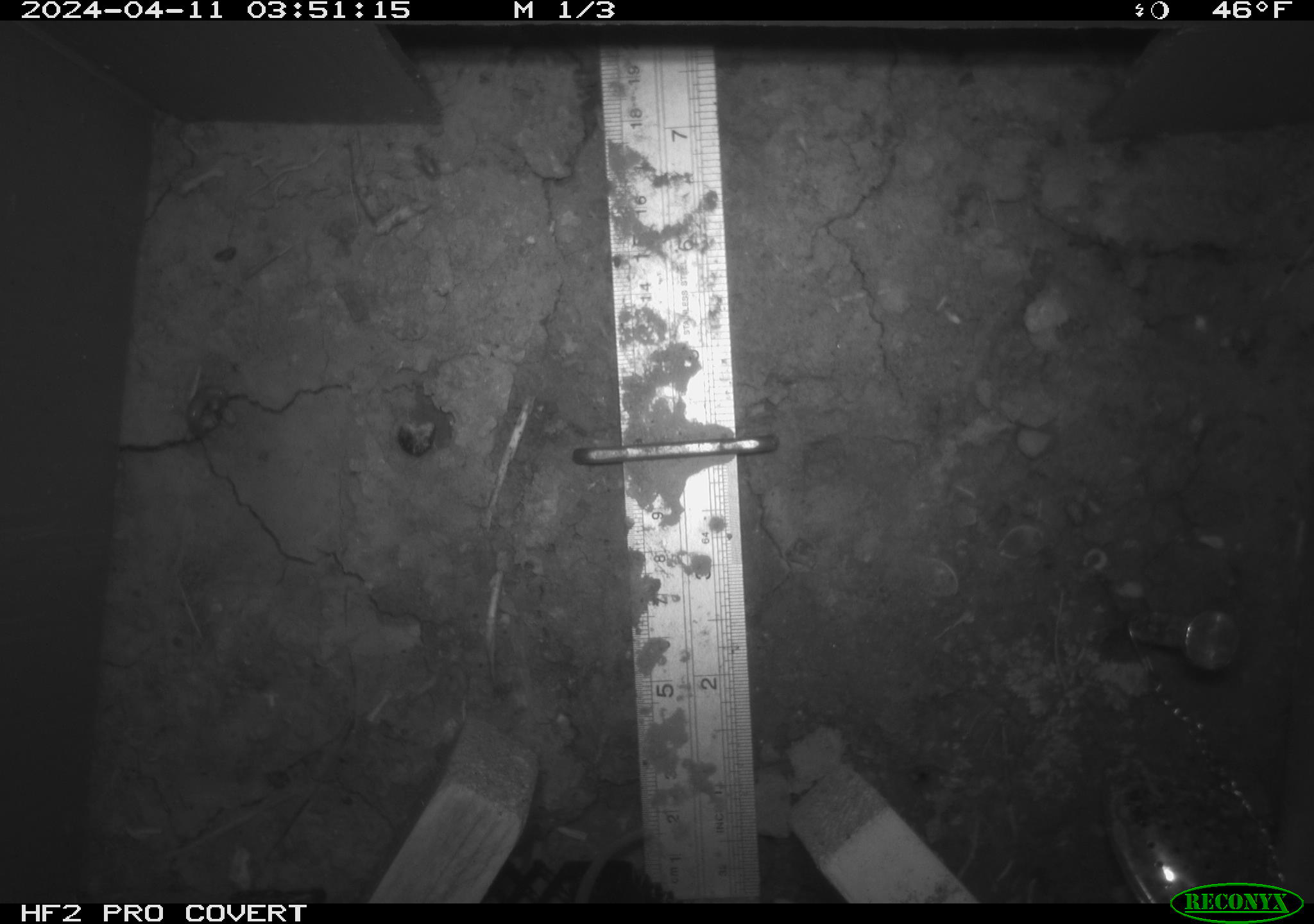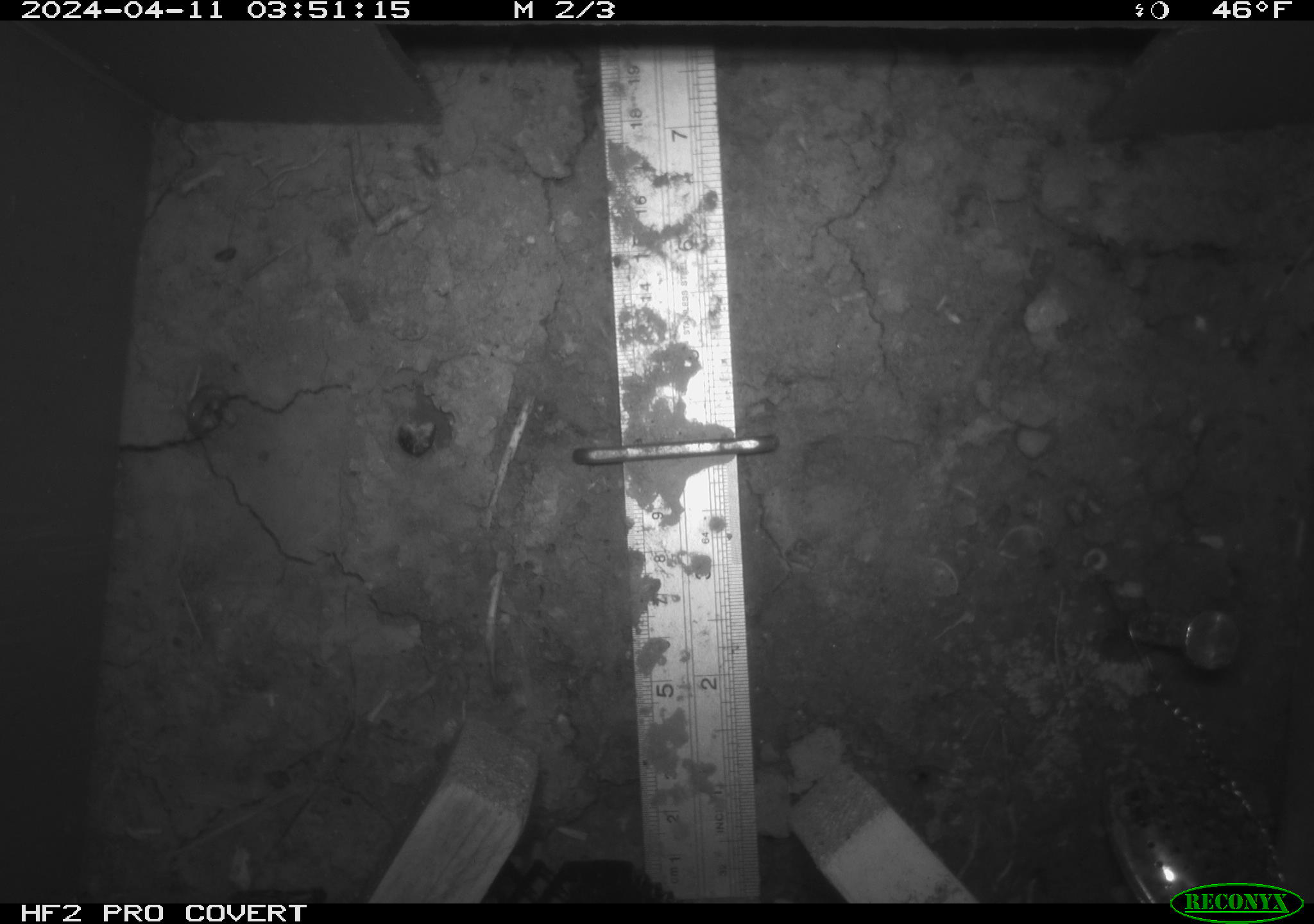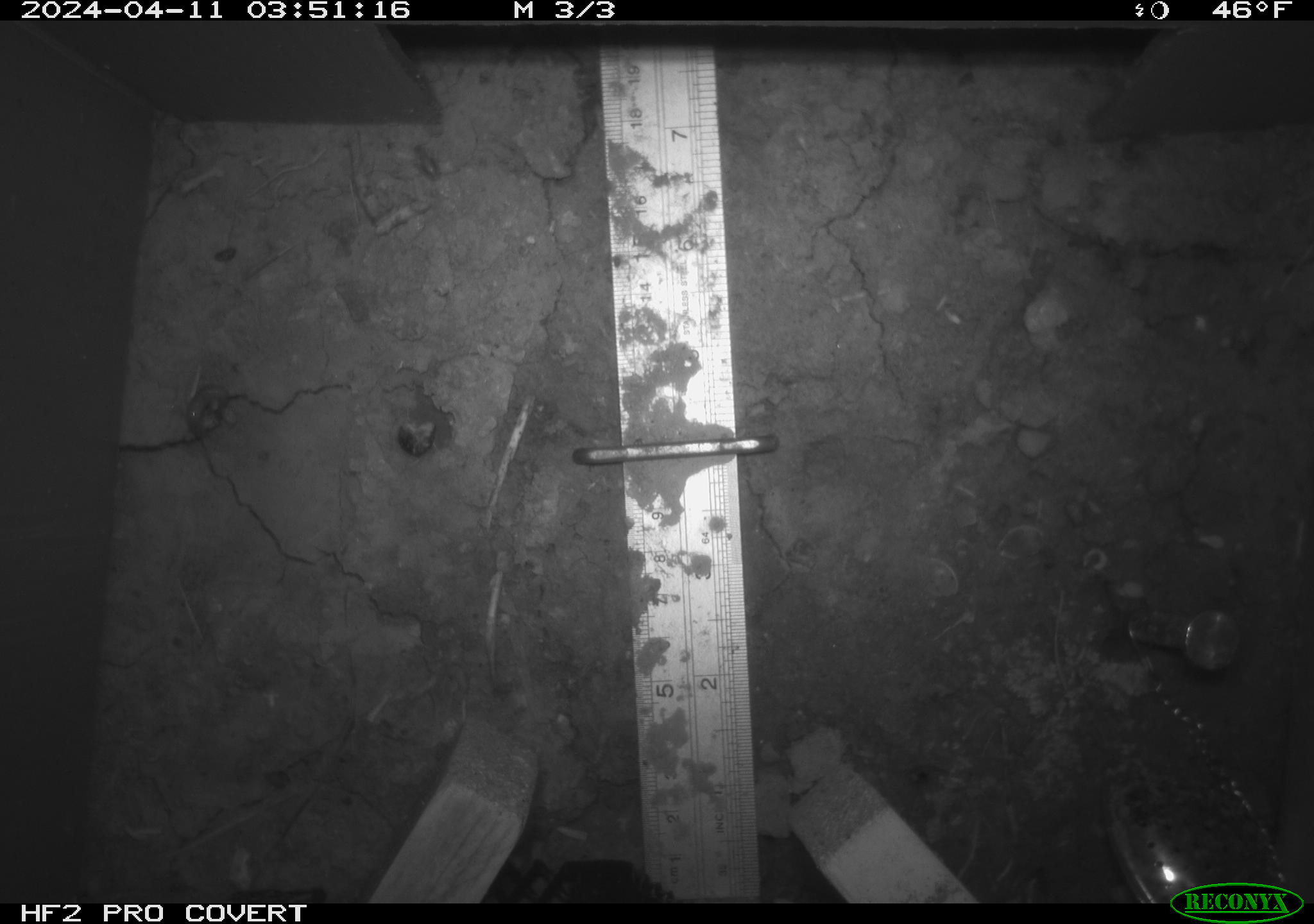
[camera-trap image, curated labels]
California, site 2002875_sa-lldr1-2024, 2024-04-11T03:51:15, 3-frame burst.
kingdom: Animalia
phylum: Chordata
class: Mammalia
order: Rodentia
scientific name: Rodentia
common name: rodent